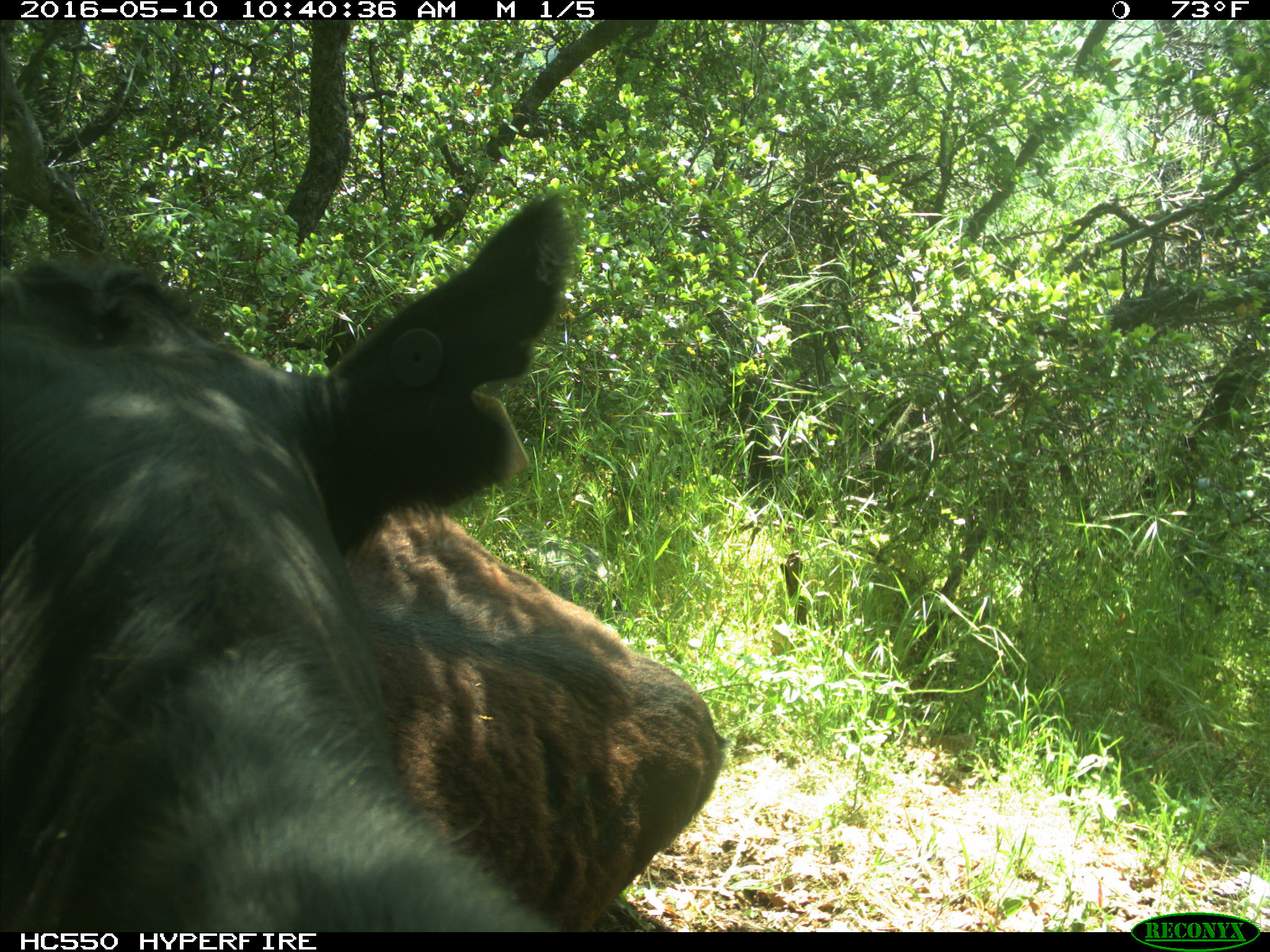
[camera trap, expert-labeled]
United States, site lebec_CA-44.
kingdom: Animalia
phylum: Chordata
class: Mammalia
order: Artiodactyla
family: Bovidae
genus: Bos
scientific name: Bos taurus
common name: domestic cow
Bos taurus (domestic cow).